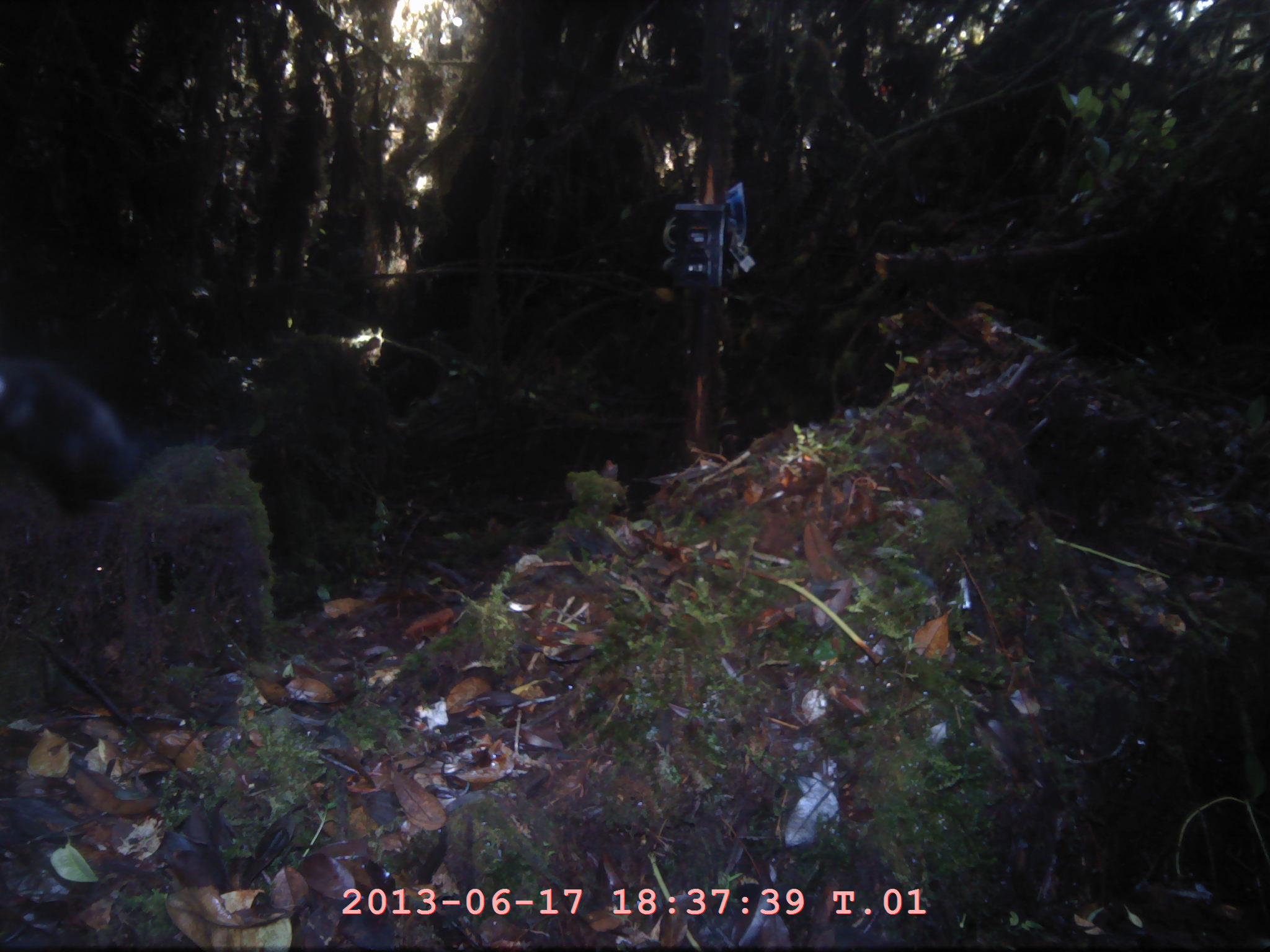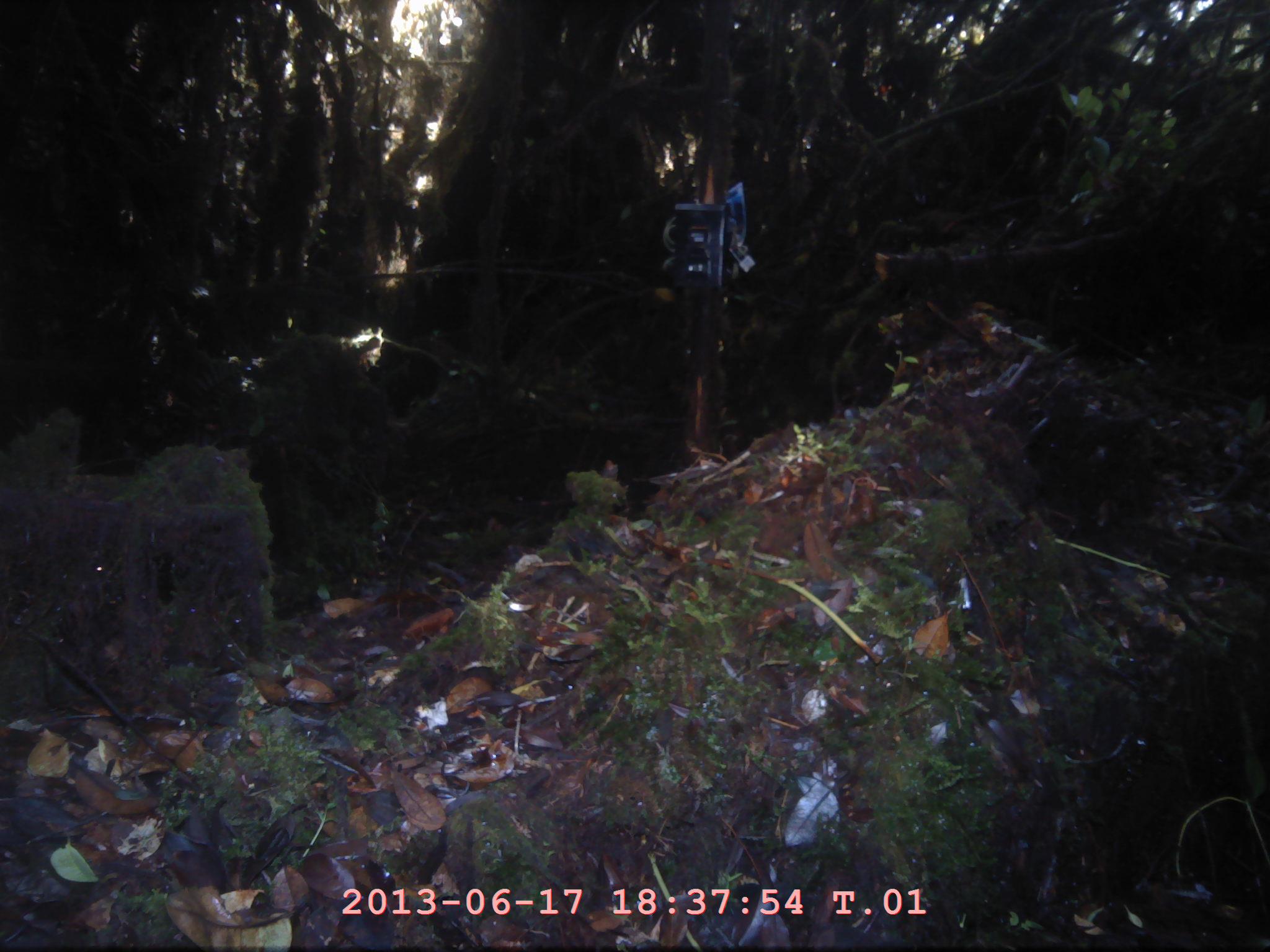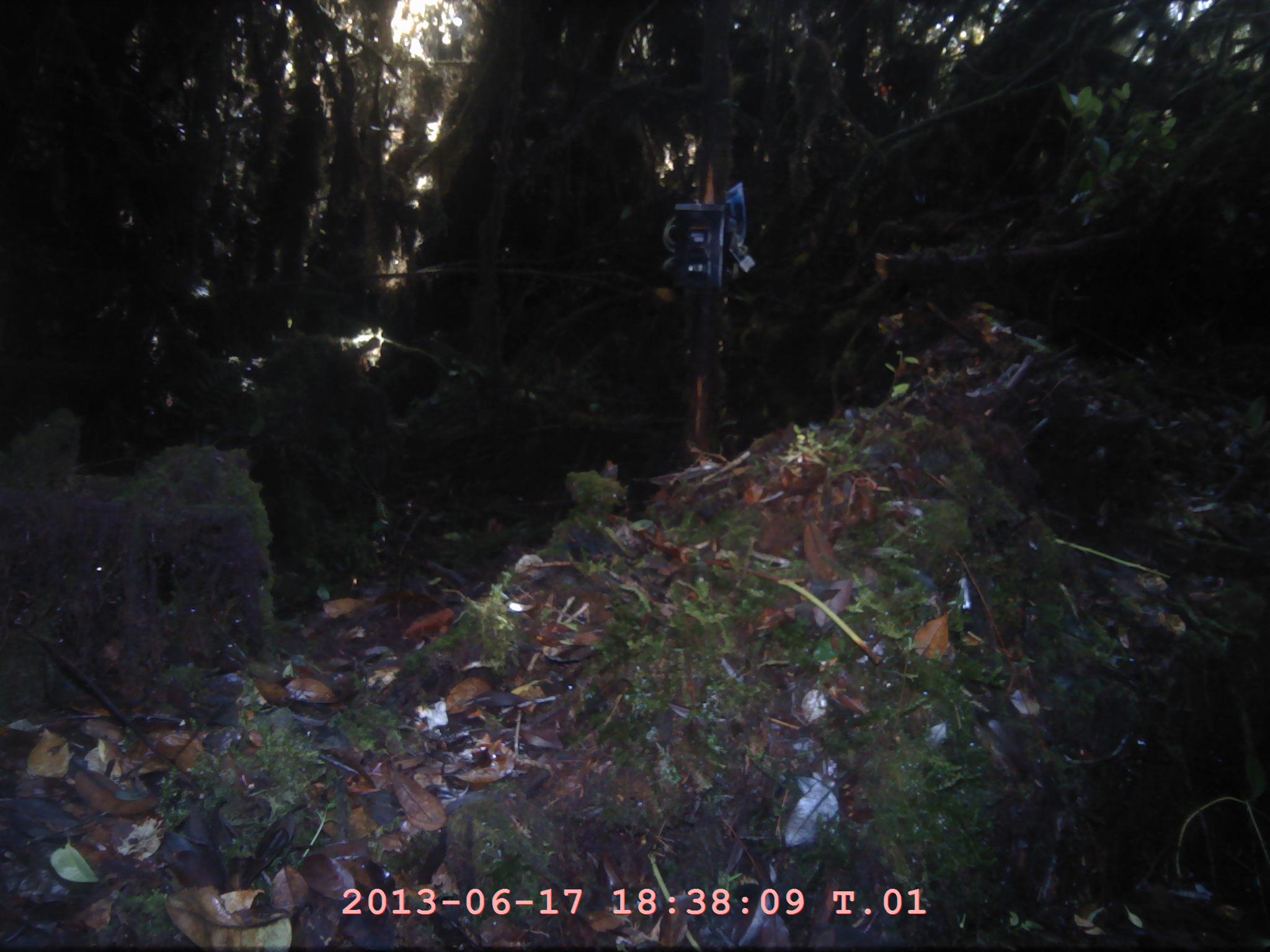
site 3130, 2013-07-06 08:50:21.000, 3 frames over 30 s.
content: unidentified animal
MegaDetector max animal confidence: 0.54